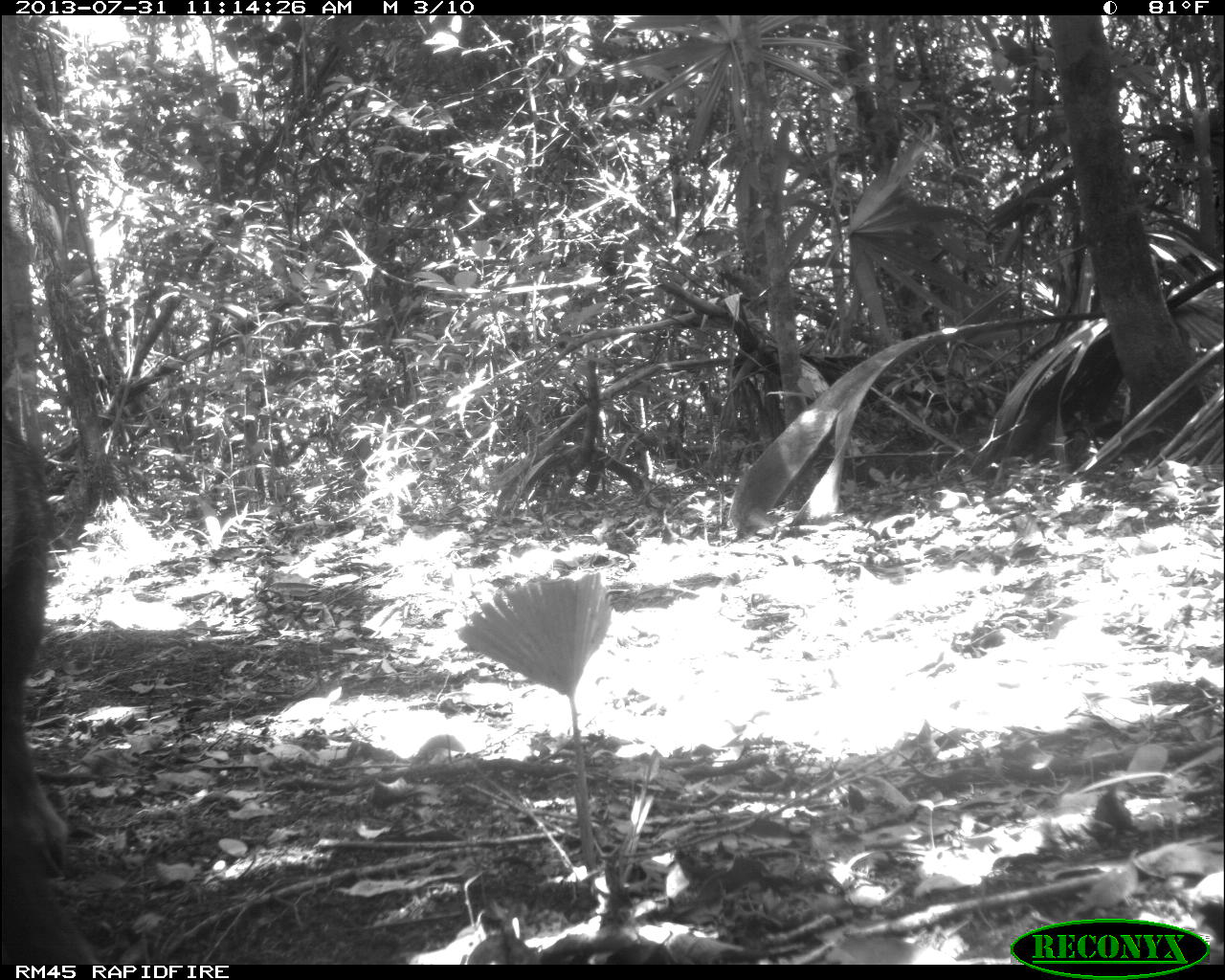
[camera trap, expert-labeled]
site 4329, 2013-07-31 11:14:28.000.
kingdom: Animalia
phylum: Chordata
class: Mammalia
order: Artiodactyla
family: Tayassuidae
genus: Tayassu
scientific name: Tayassu pecari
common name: white-lipped peccary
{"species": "Tayassu pecari (white-lipped peccary)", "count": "3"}